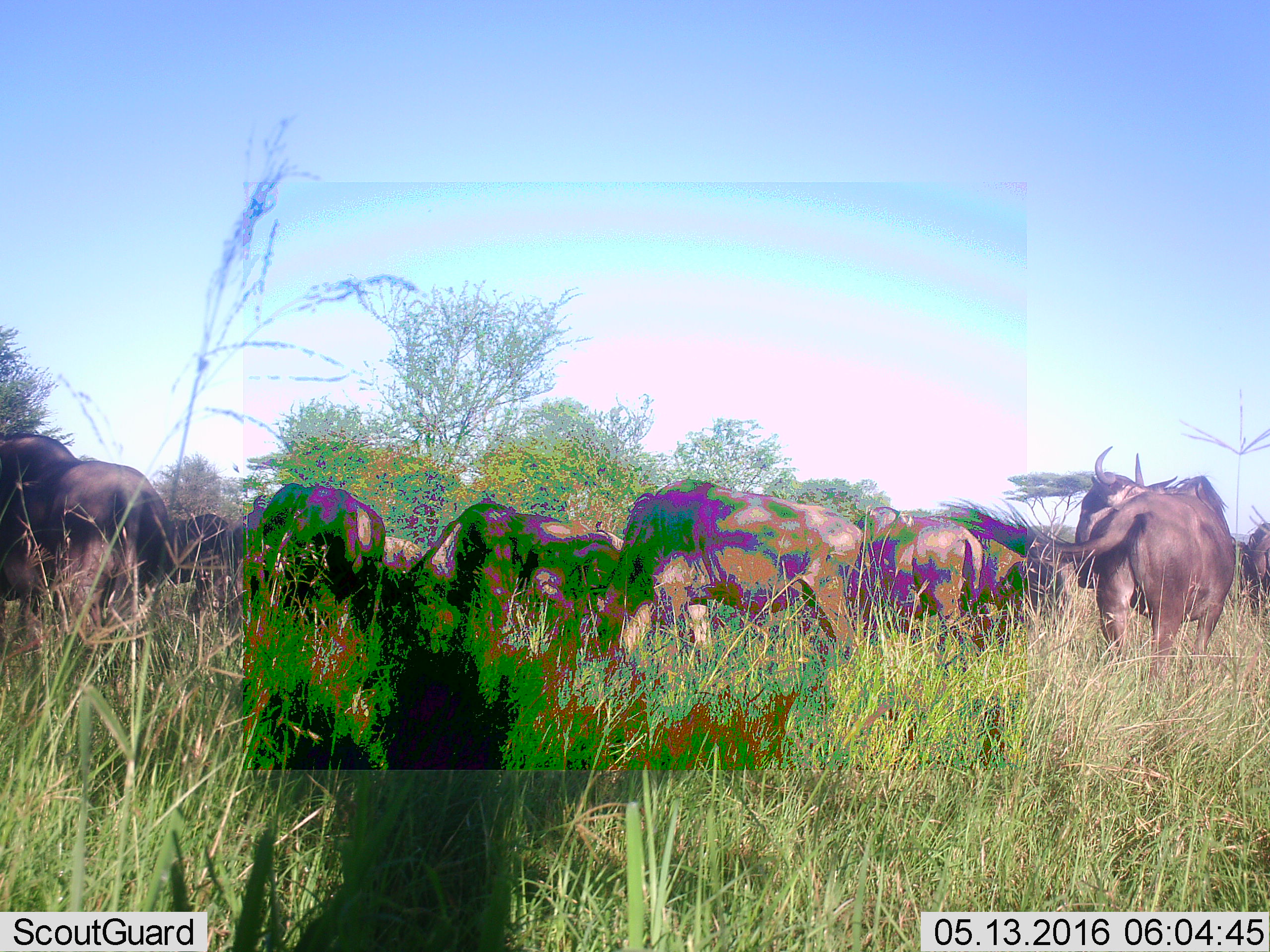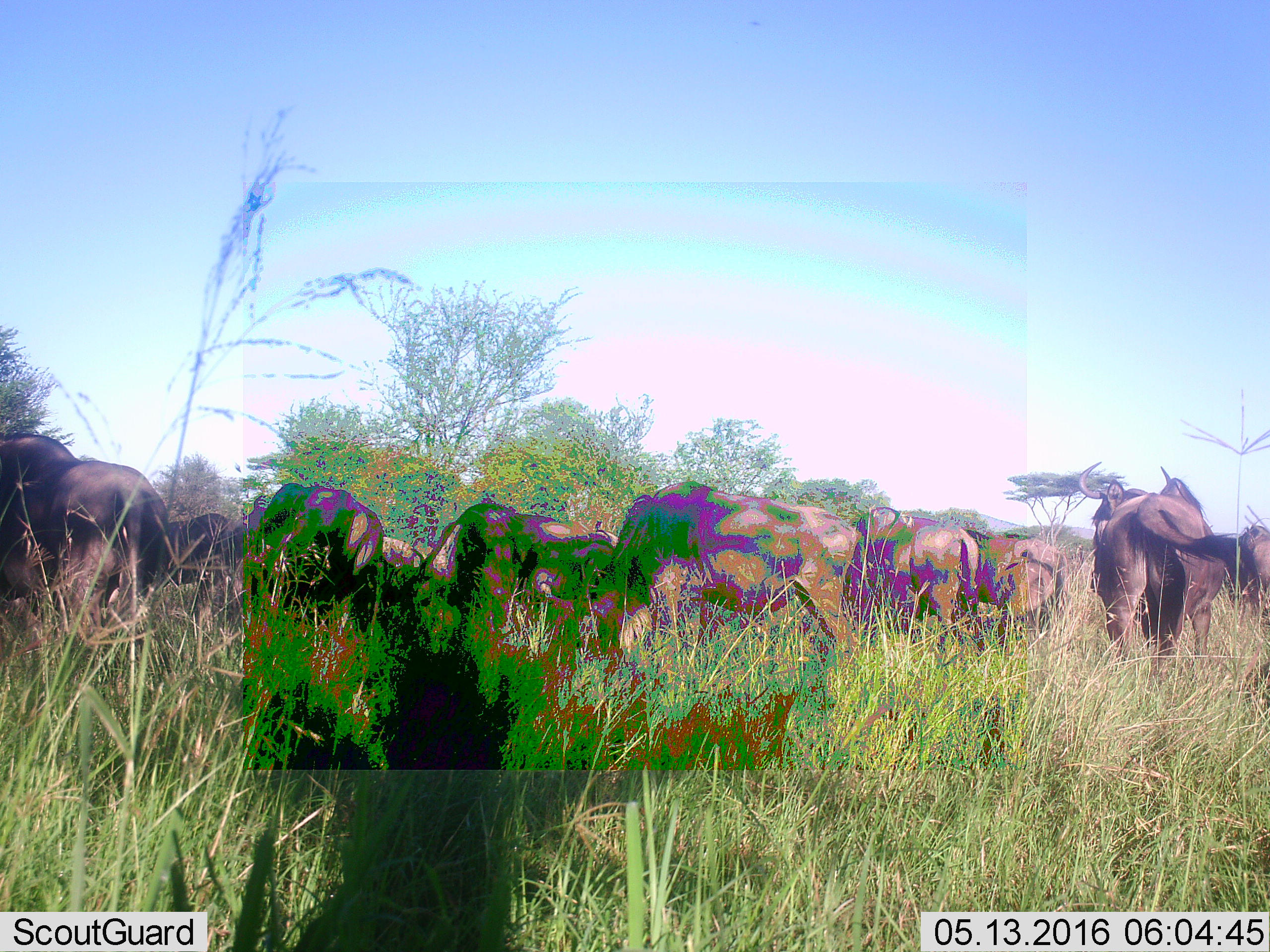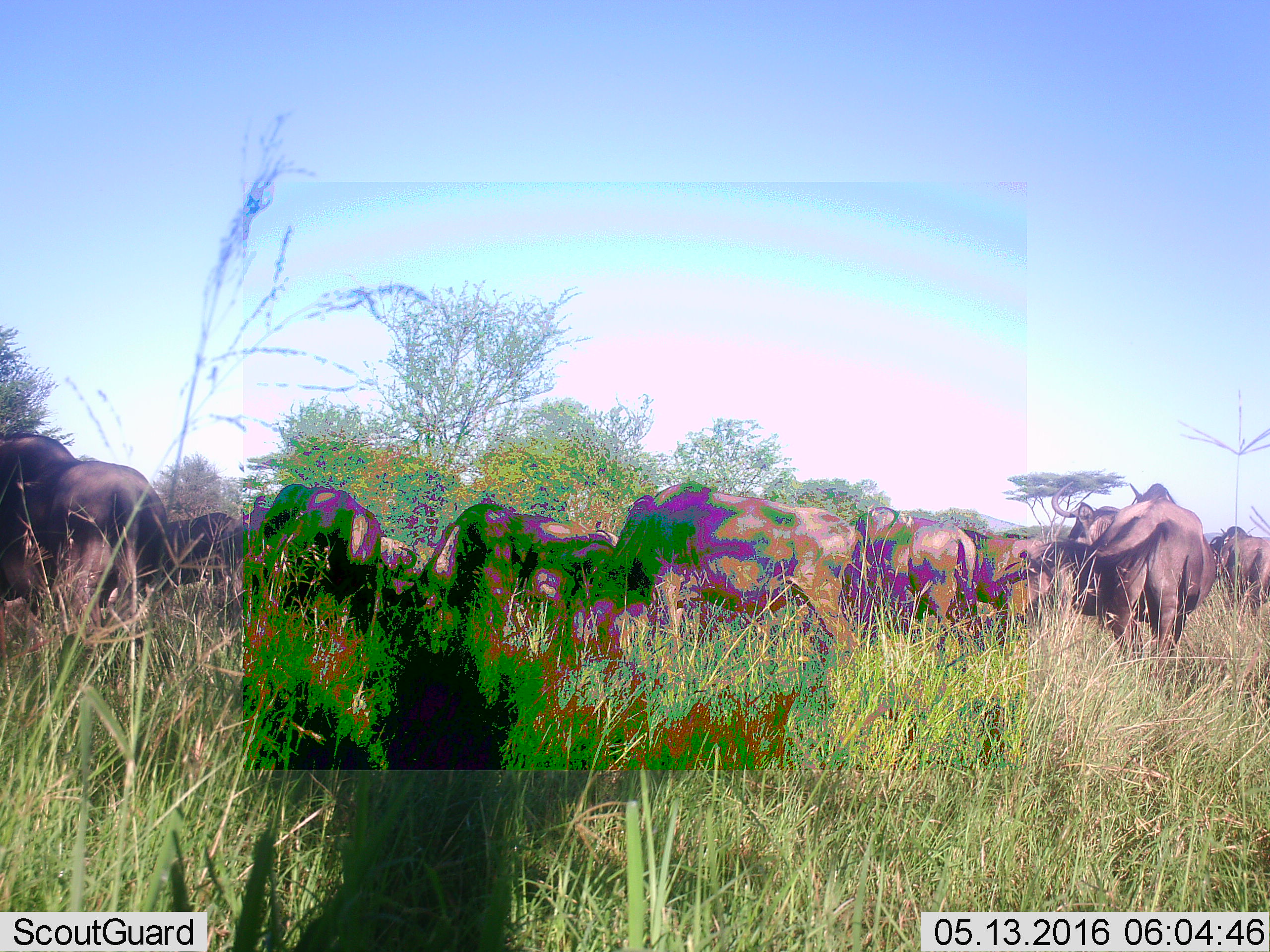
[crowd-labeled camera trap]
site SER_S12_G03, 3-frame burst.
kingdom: Animalia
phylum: Chordata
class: Mammalia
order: Artiodactyla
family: Bovidae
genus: Connochaetes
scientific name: Connochaetes taurinus taurinus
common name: blue wildebeest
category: wildebeestblue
Wildebeestblue (blue wildebeest) (Connochaetes taurinus taurinus), count 11-50. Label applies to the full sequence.